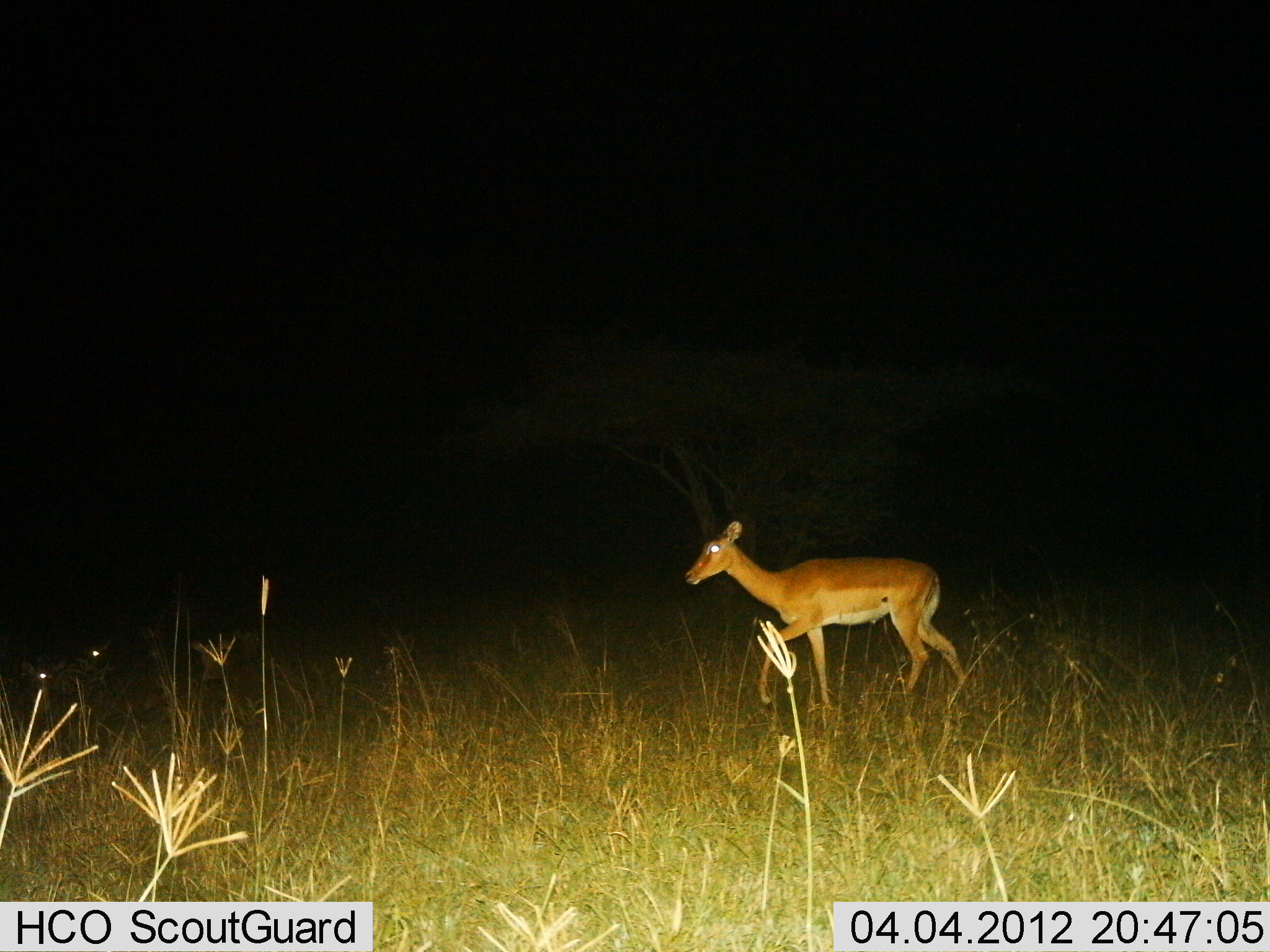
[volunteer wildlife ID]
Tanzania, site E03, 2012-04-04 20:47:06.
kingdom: Animalia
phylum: Chordata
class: Mammalia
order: Artiodactyla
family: Bovidae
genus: Aepyceros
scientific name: Aepyceros melampus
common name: impala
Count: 1.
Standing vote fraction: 17%.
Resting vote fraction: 0%.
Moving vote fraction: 83%.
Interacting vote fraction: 0%.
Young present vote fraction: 0%.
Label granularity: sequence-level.